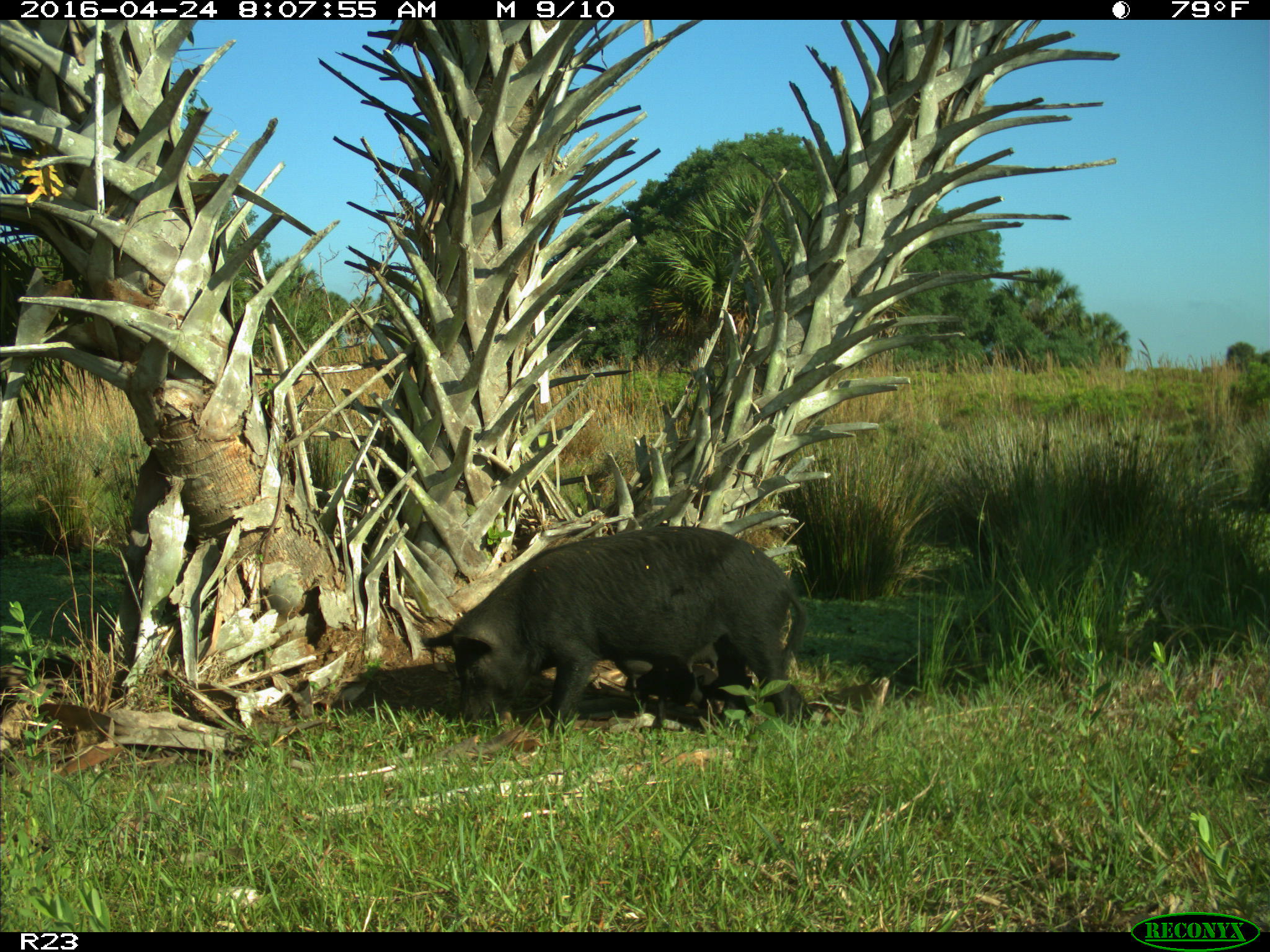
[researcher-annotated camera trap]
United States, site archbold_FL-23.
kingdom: Animalia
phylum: Chordata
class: Mammalia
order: Artiodactyla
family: Suidae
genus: Sus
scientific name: Sus scrofa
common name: wild boar